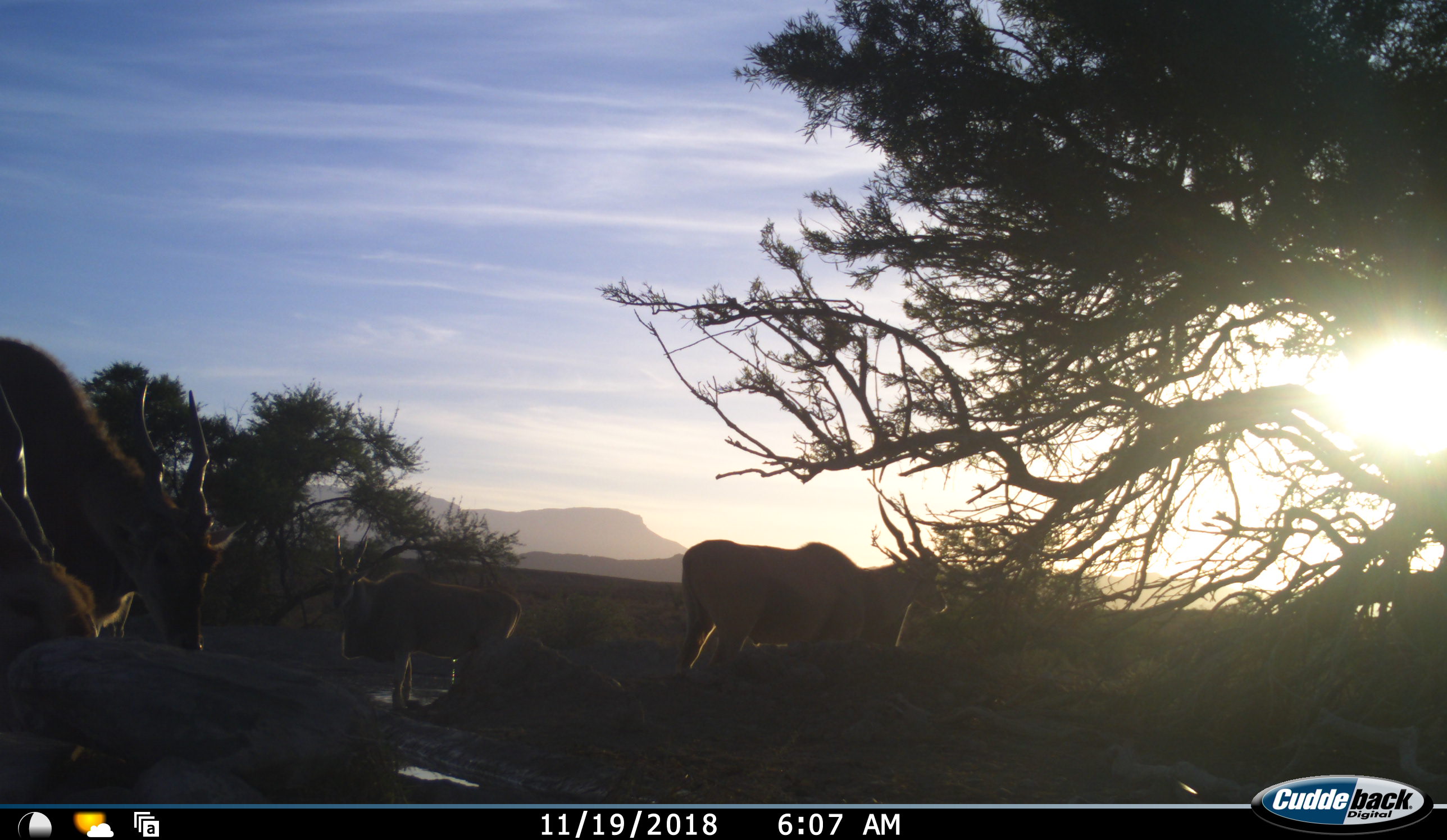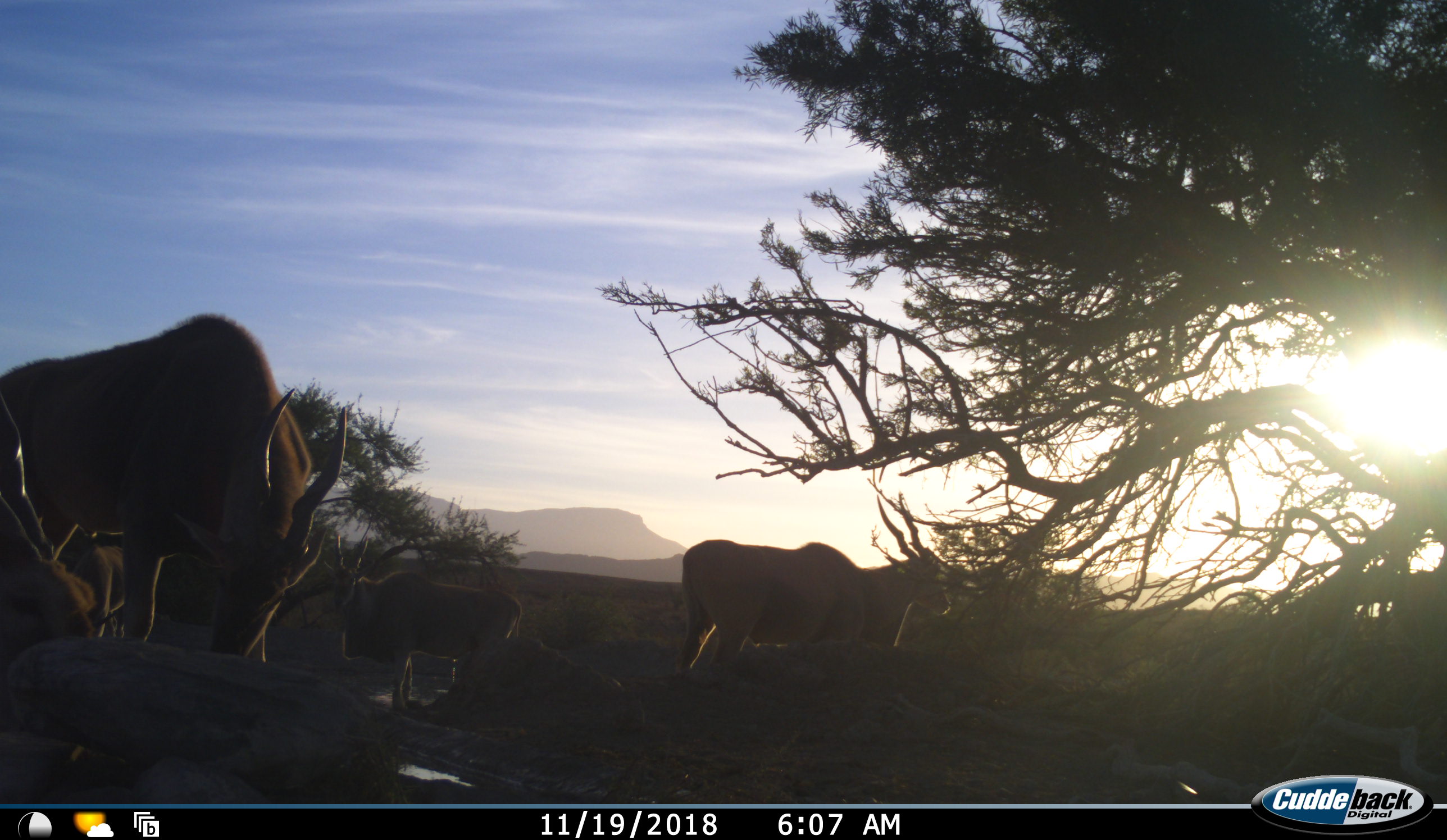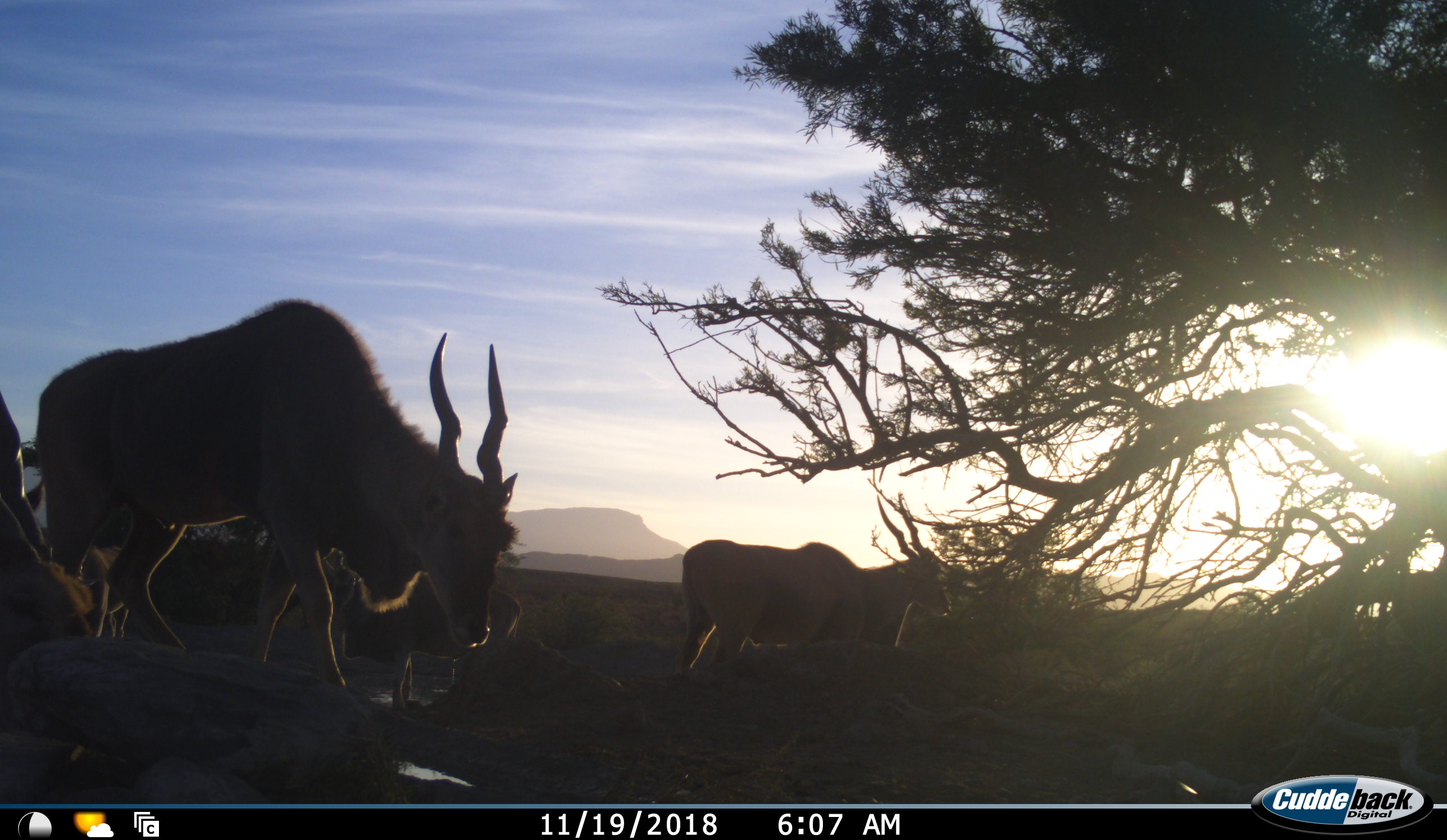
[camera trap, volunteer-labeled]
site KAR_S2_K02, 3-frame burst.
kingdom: Animalia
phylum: Chordata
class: Mammalia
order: Artiodactyla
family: Bovidae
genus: Tragelaphus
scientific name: Tragelaphus oryx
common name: eland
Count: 4.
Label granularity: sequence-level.